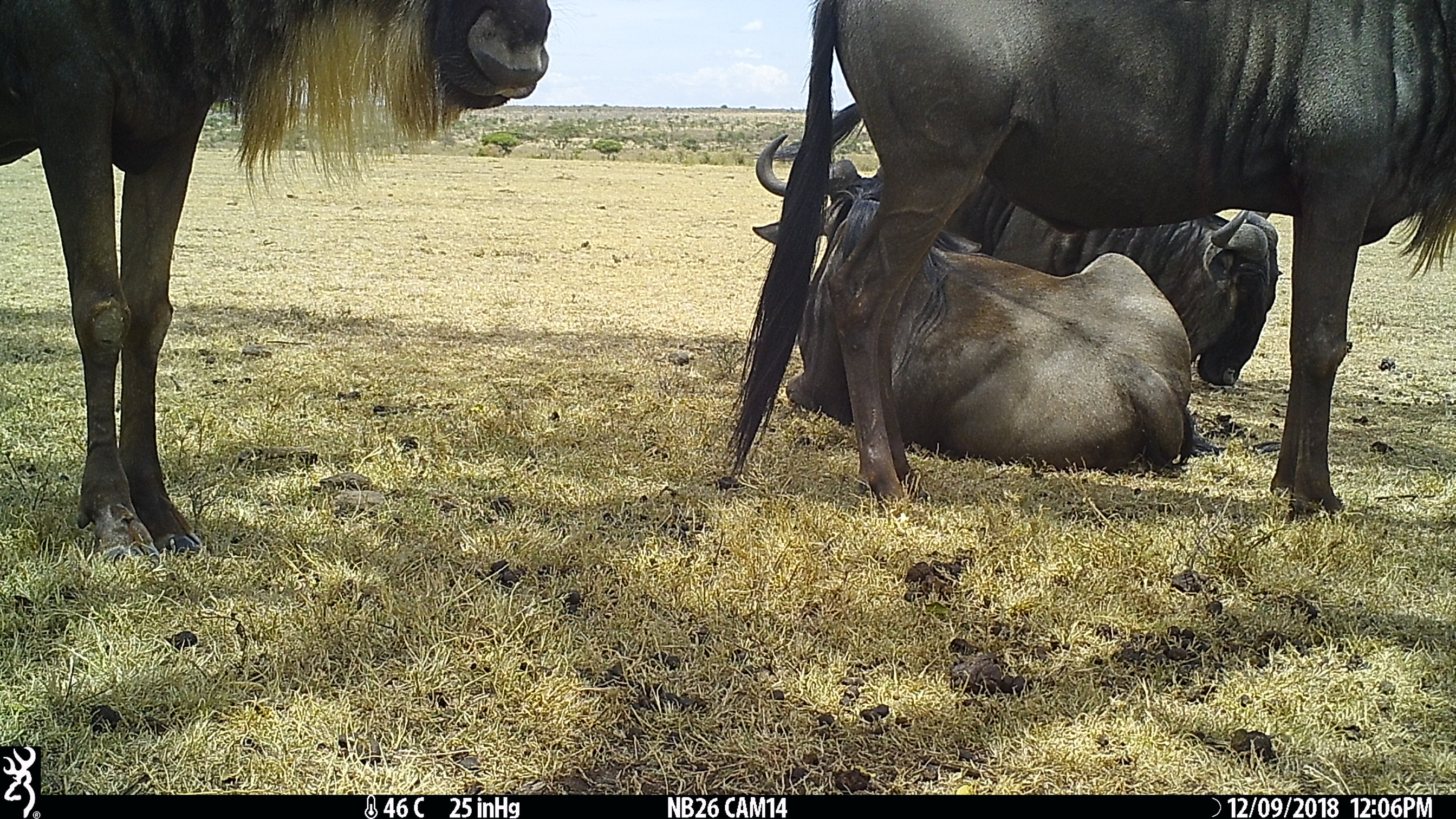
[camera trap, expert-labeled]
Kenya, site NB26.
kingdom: Animalia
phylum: Chordata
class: Mammalia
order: Artiodactyla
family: Bovidae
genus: Connochaetes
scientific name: Connochaetes taurinus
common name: blue wildebeest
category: wildebeest